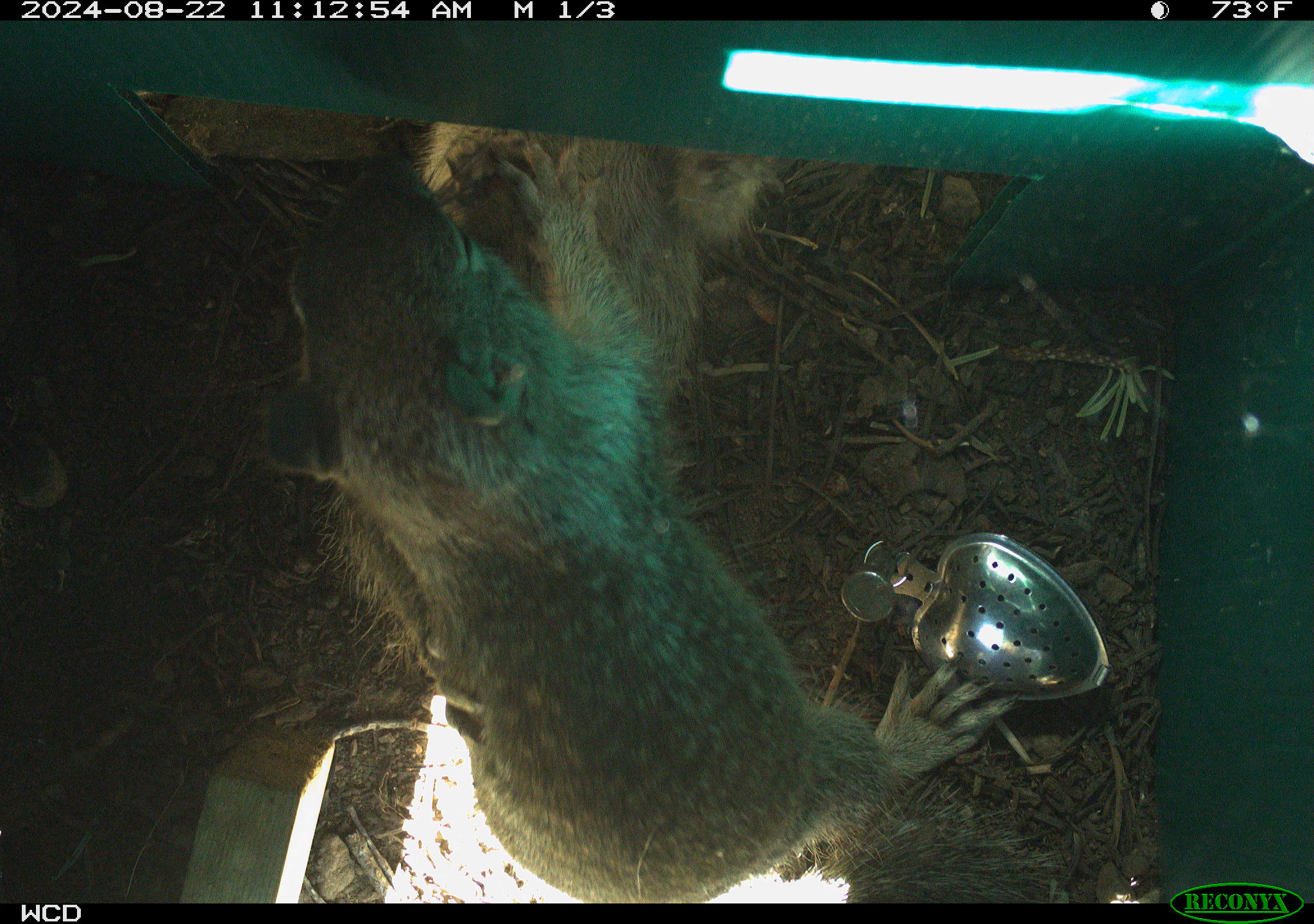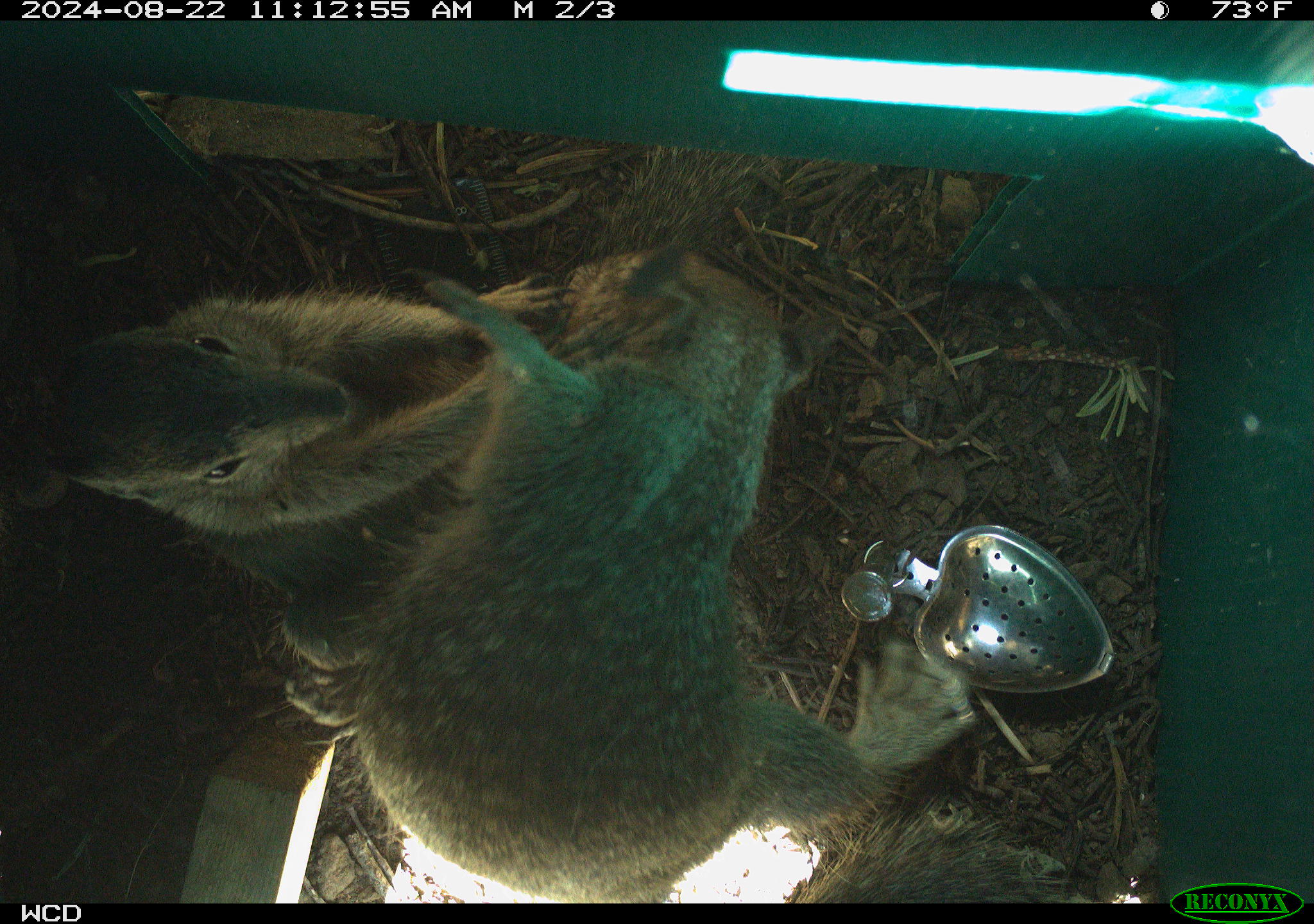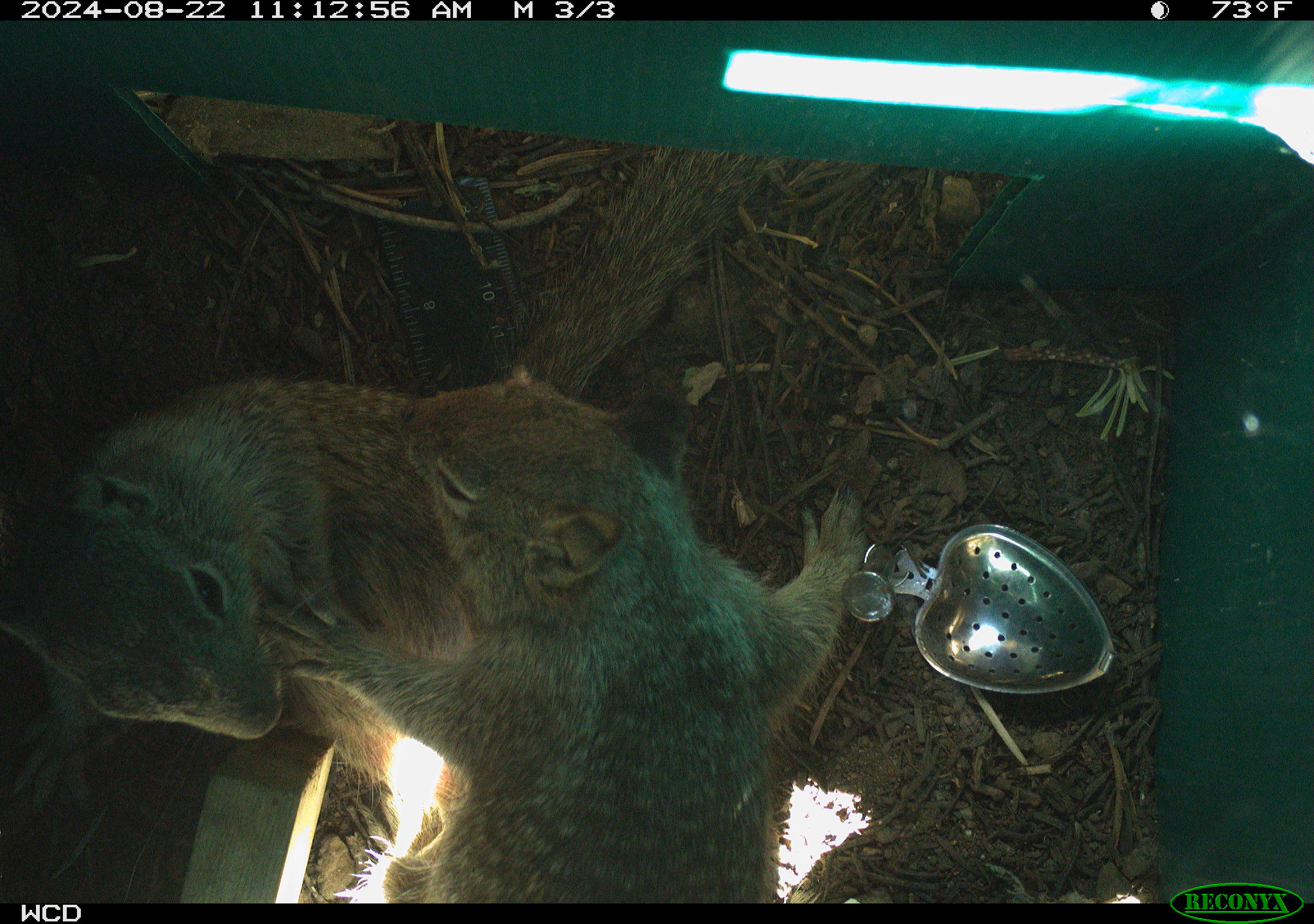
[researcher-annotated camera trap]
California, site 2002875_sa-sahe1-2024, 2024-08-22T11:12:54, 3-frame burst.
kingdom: Animalia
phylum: Chordata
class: Mammalia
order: Rodentia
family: Sciuridae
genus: Otospermophilus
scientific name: Otospermophilus beecheyi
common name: california ground squirrel